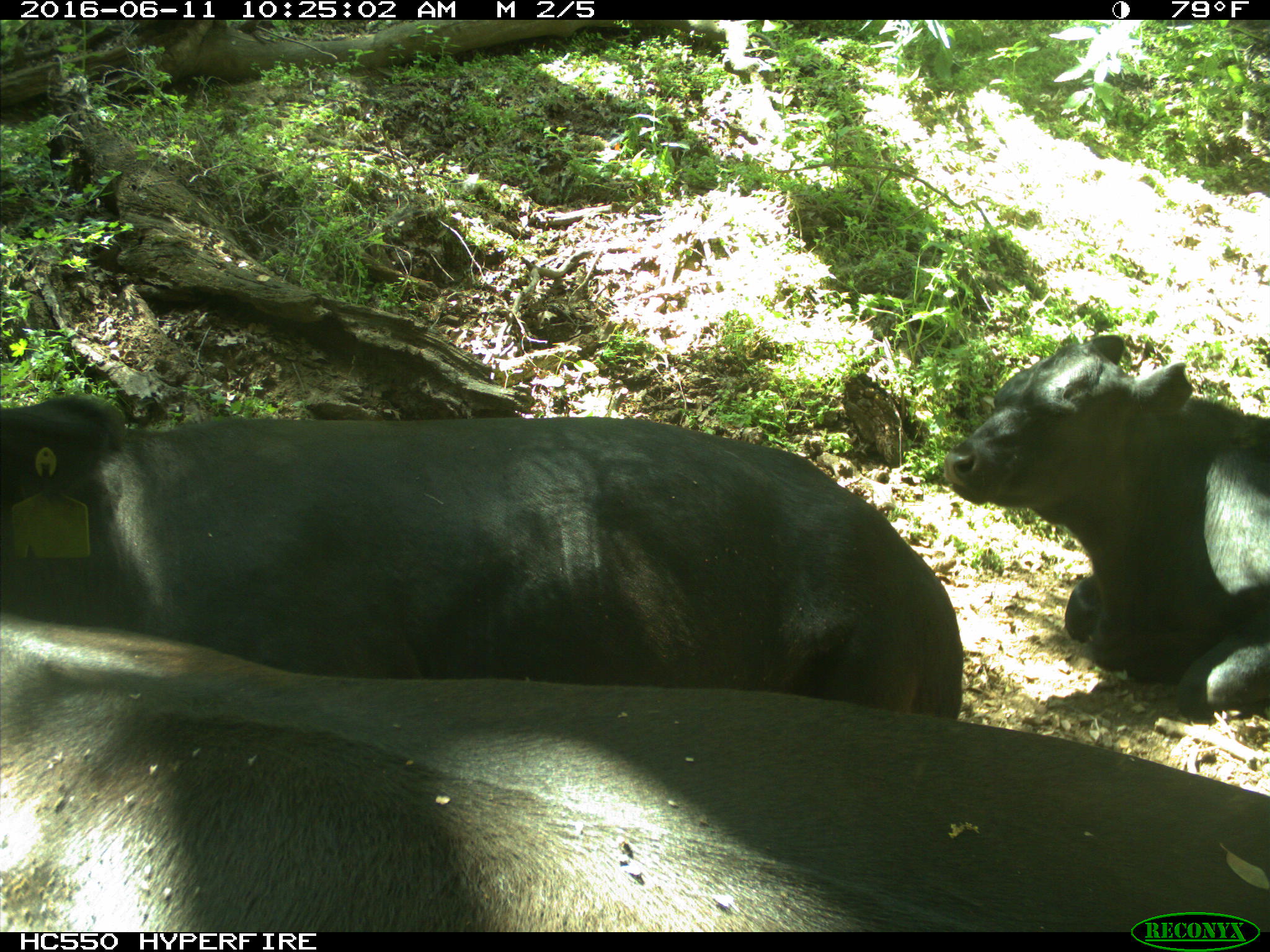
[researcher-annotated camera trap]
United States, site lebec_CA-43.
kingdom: Animalia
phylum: Chordata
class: Mammalia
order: Artiodactyla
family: Bovidae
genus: Bos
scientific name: Bos taurus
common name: domestic cow